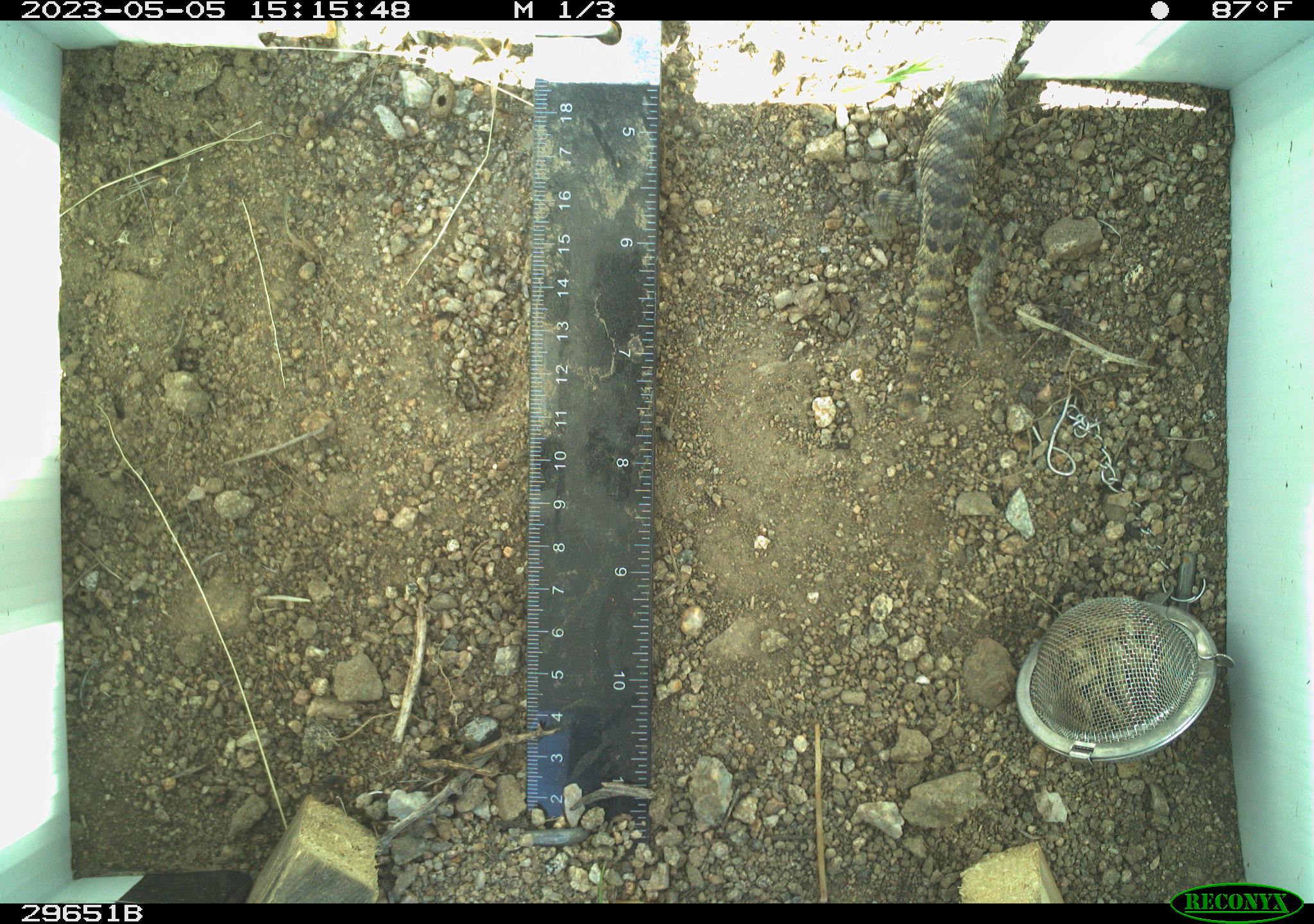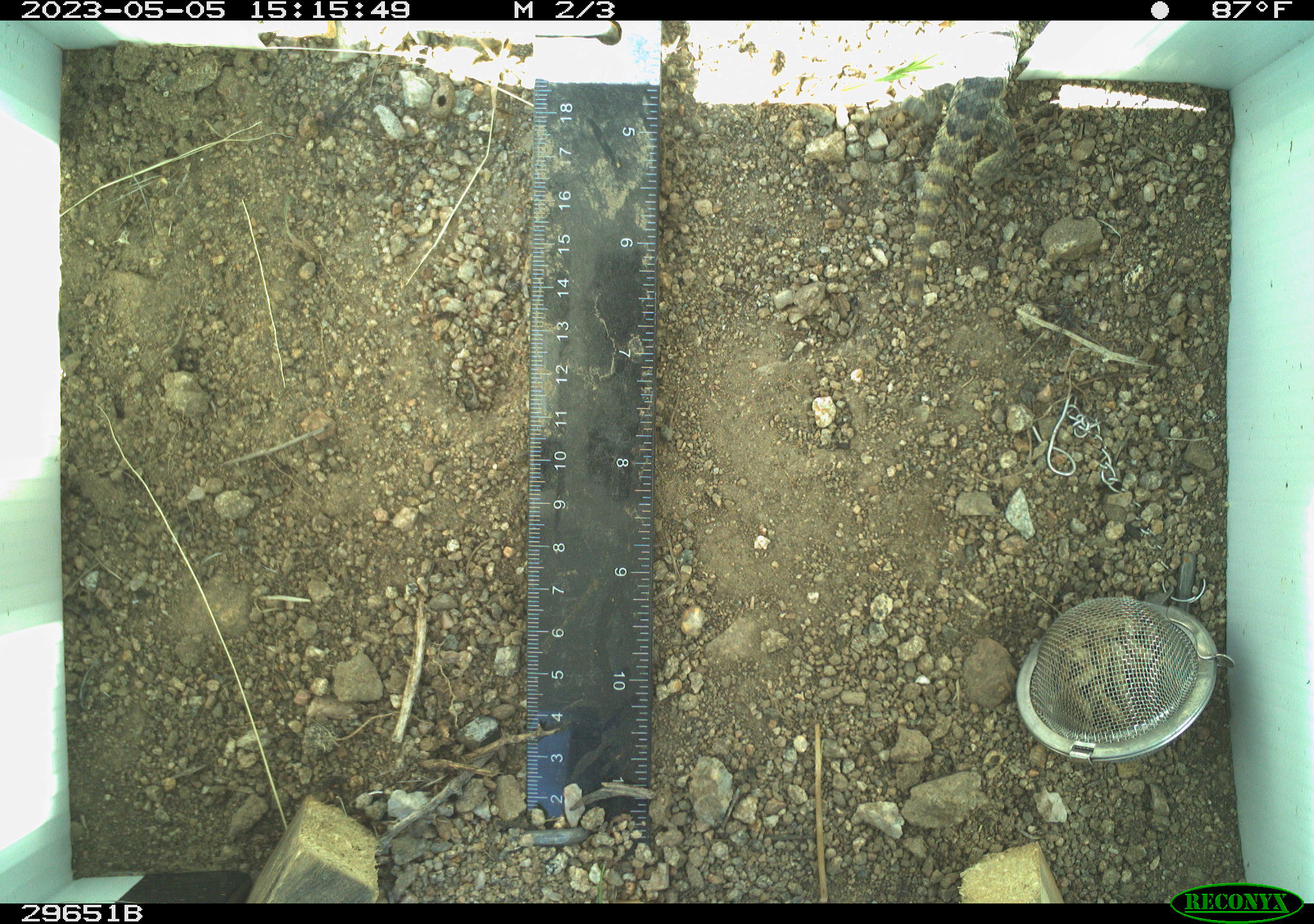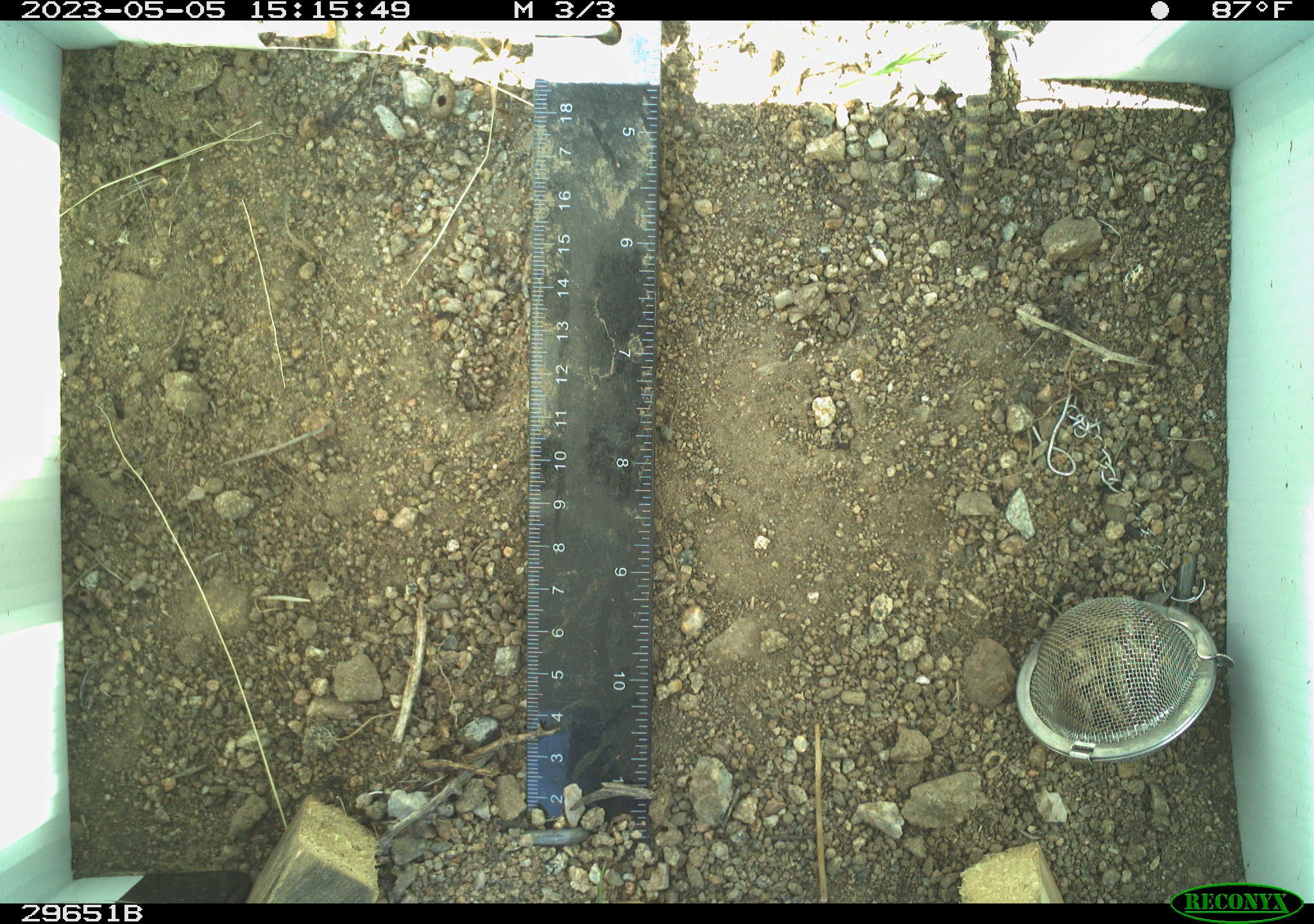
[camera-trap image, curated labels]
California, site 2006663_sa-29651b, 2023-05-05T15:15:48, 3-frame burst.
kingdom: Animalia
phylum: Chordata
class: Reptilia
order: Squamata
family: Phrynosomatidae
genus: Sceloporus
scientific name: Sceloporus uniformis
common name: yellow-backed spiny lizard